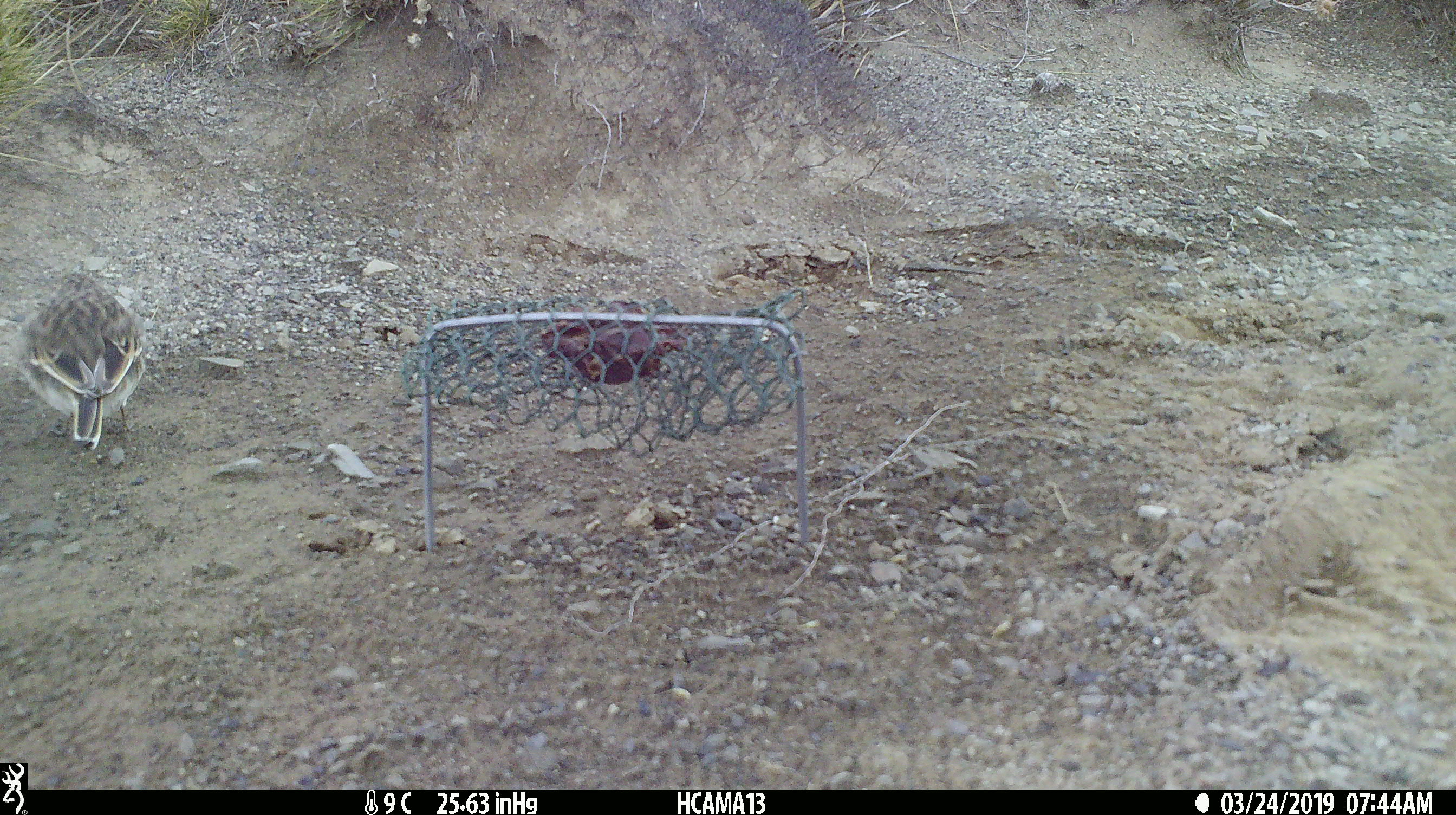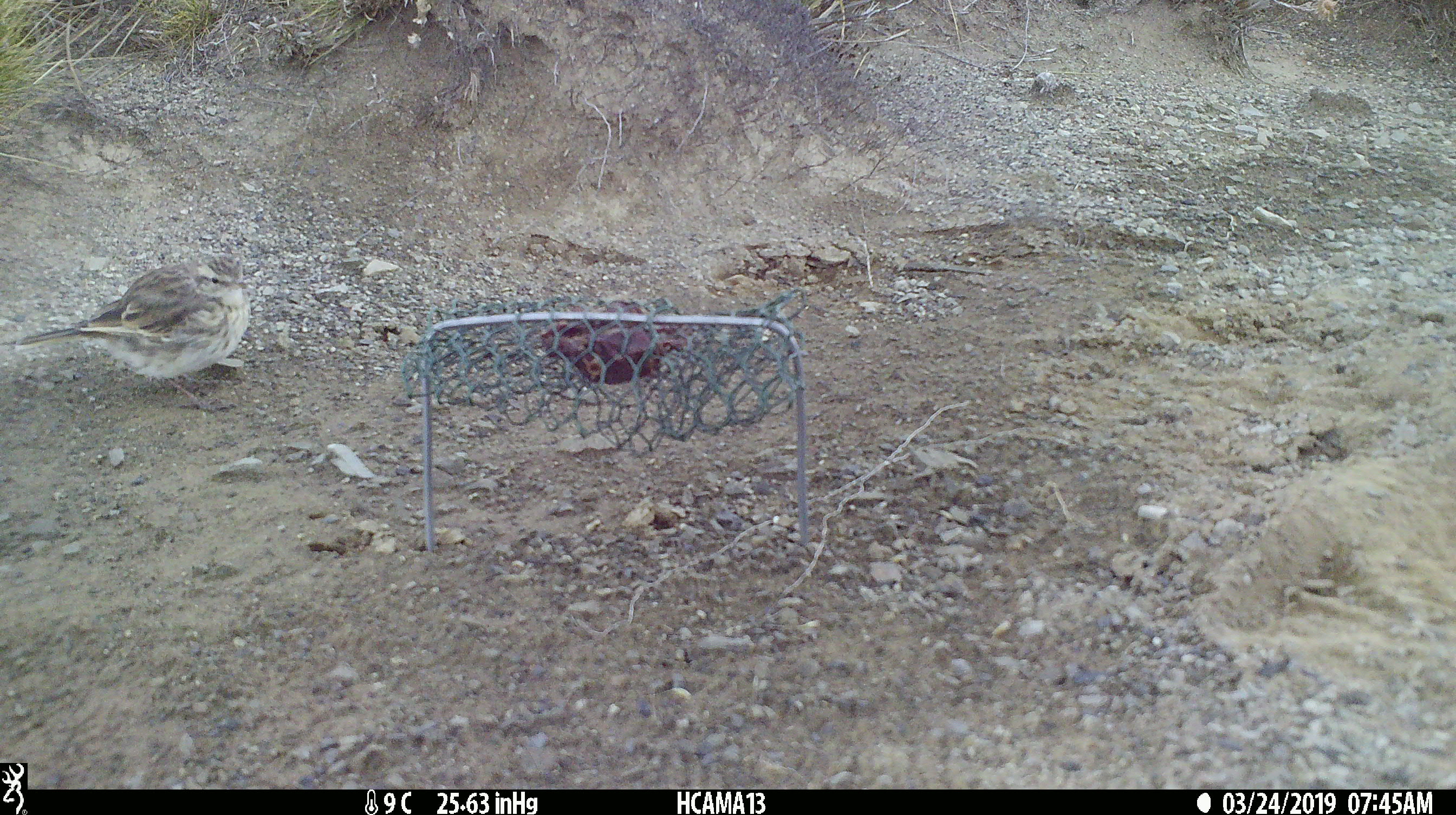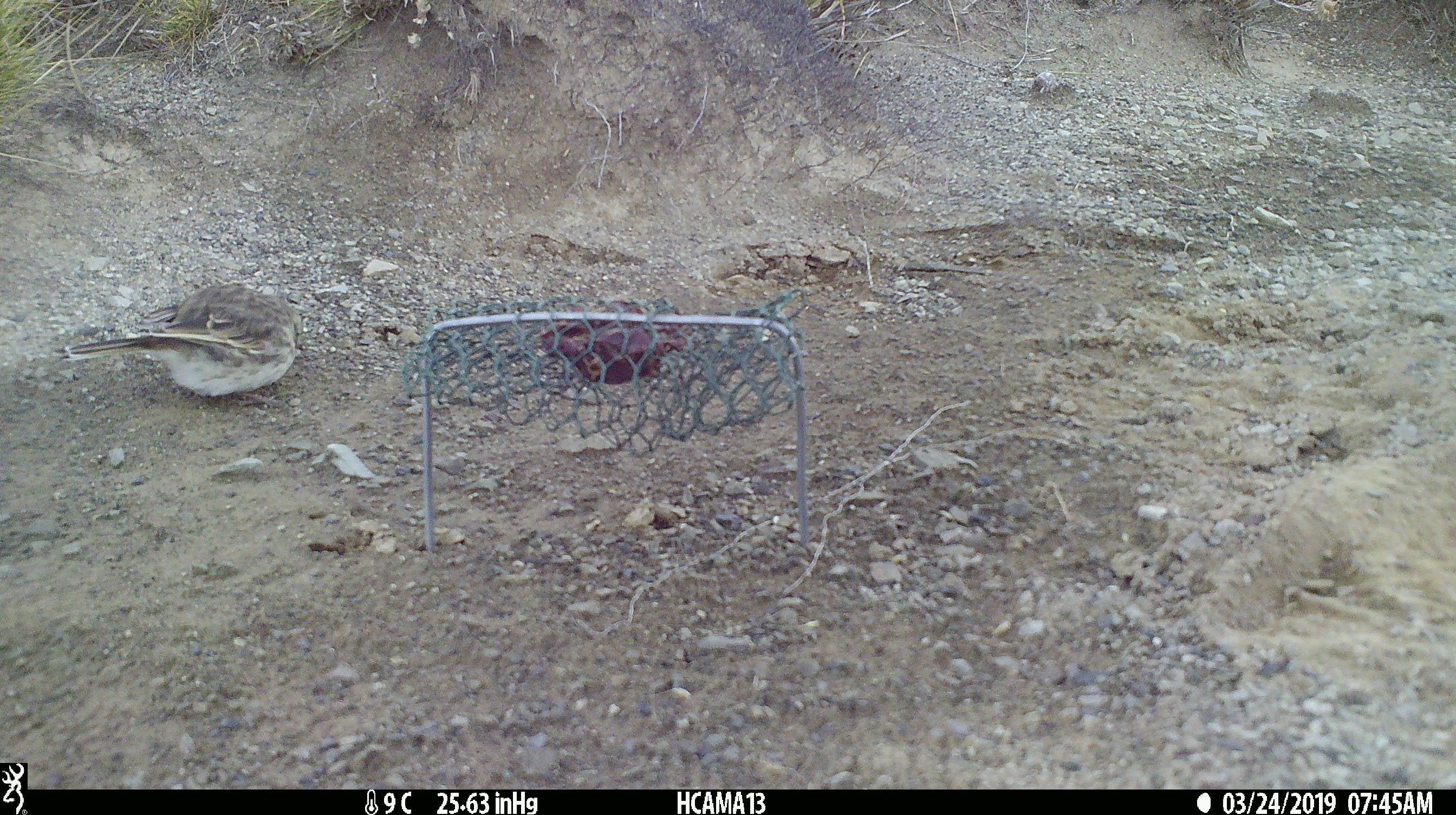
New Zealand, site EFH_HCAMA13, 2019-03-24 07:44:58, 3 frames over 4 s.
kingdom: Animalia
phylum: Chordata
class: Aves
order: Passeriformes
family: Motacillidae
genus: Anthus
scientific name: Anthus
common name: pipit